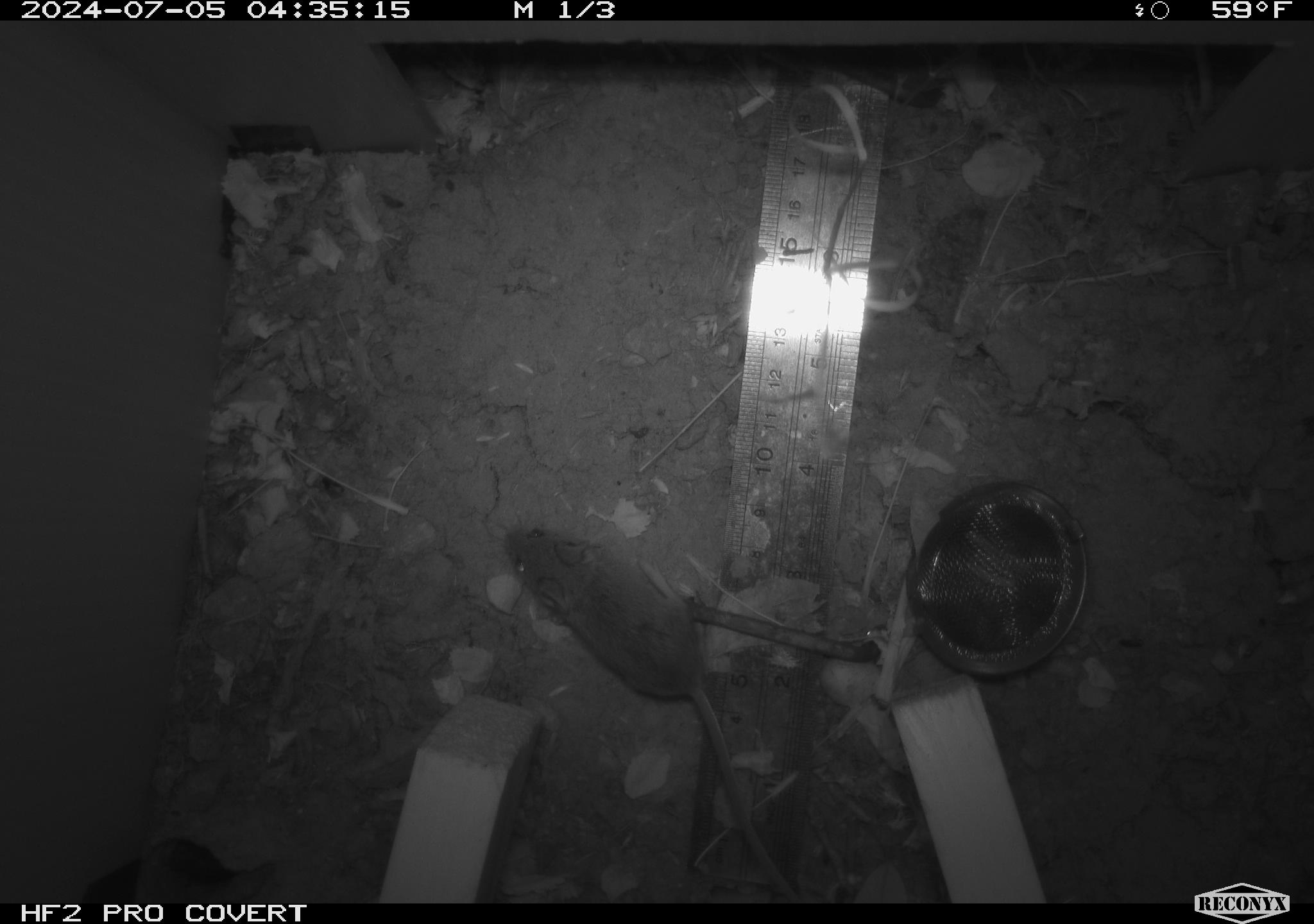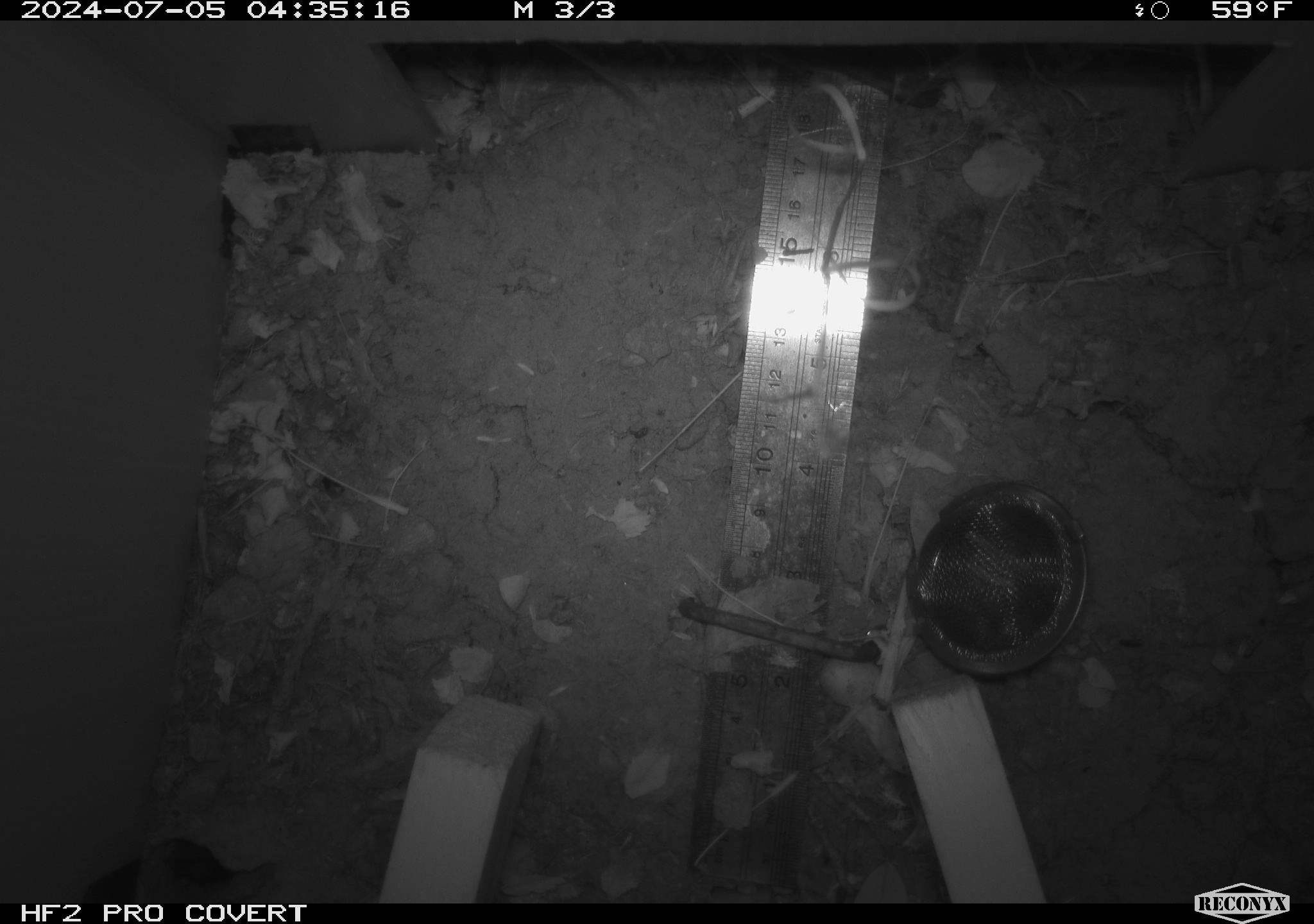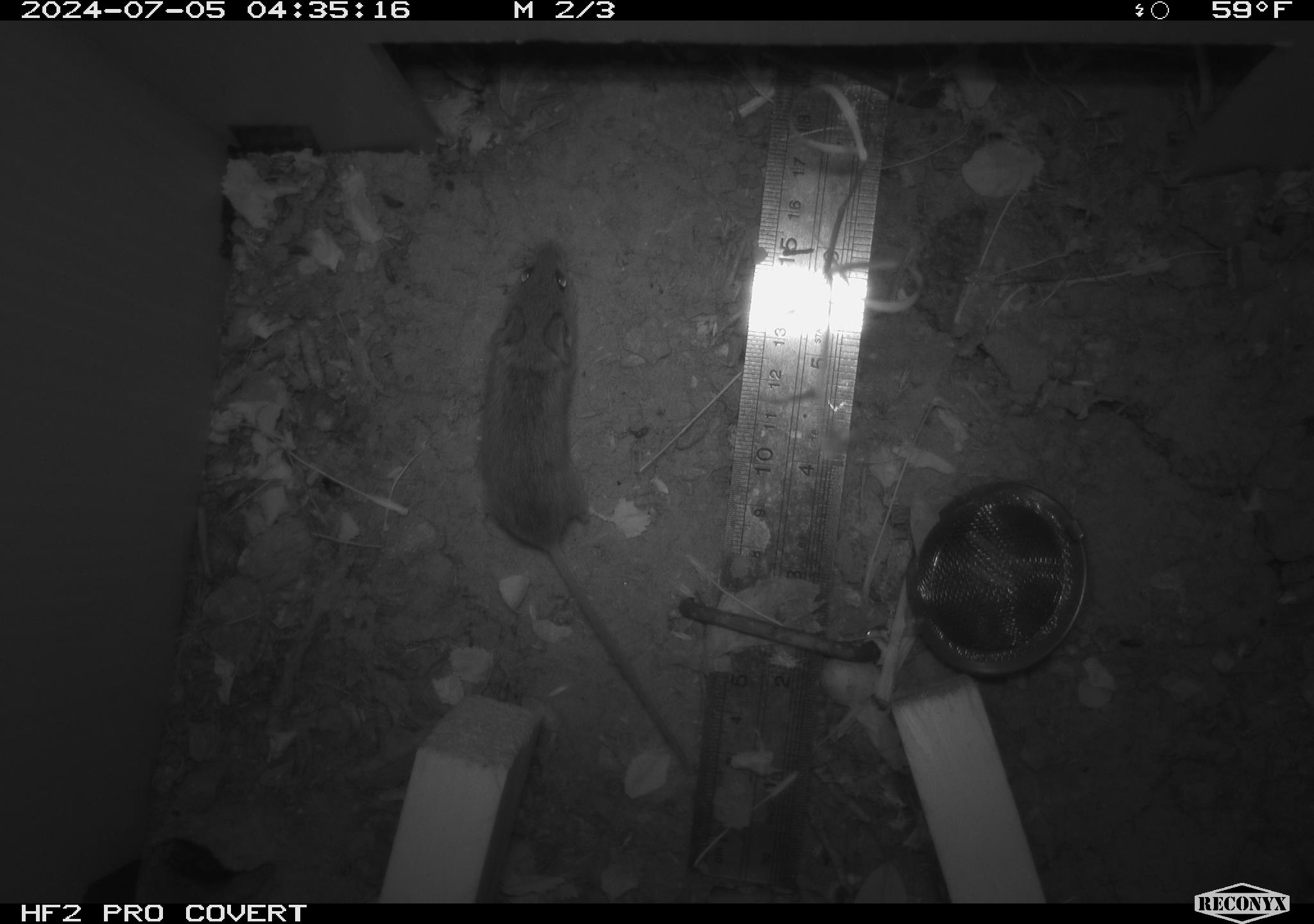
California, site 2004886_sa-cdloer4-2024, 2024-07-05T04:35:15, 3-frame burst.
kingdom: Animalia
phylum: Chordata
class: Mammalia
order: Rodentia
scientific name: Rodentia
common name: rodent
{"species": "rodent (Rodentia)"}